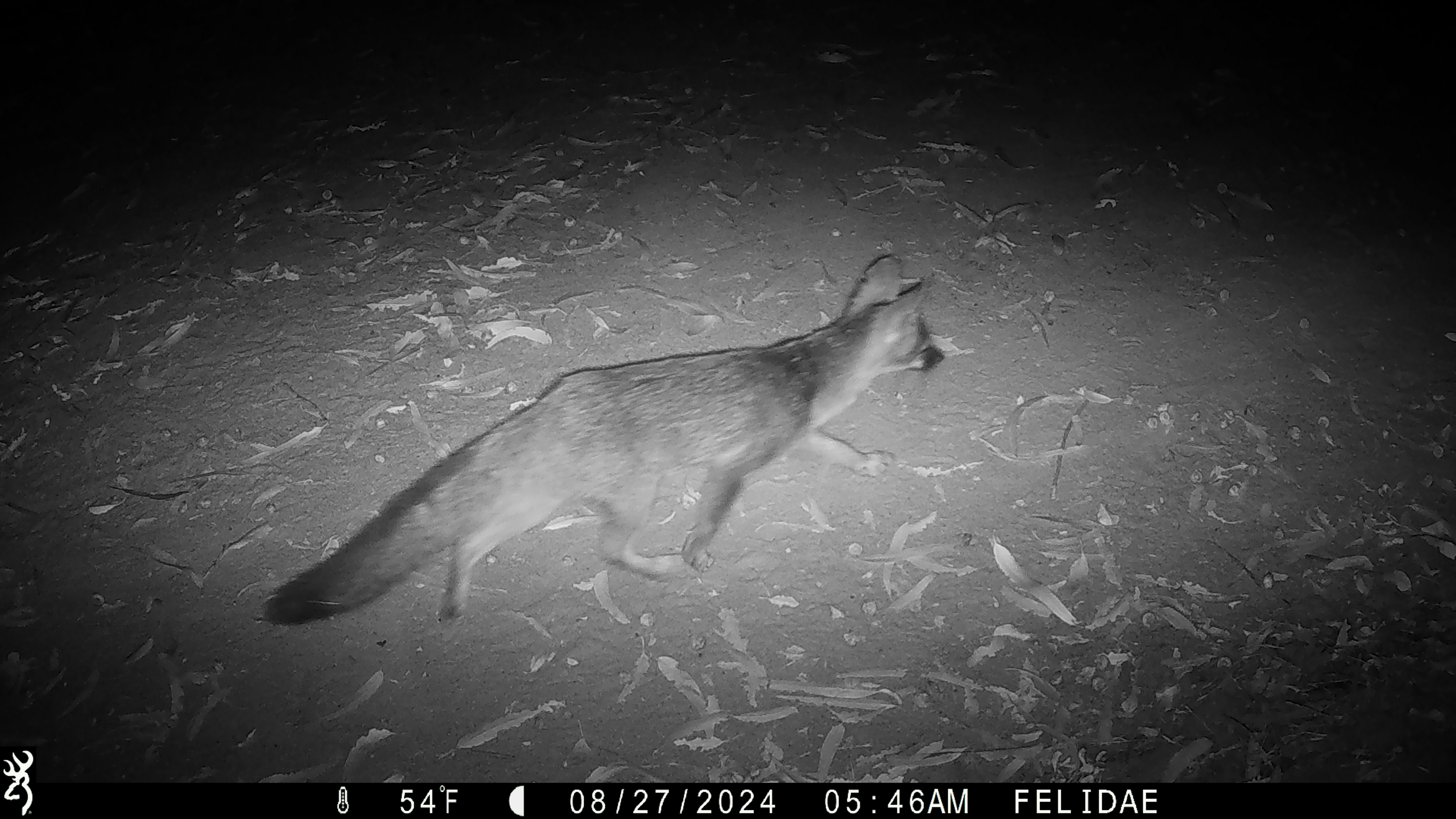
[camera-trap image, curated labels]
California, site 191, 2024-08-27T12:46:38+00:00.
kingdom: Animalia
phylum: Chordata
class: Mammalia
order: Carnivora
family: Canidae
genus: Urocyon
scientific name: Urocyon cinereoargenteus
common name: gray fox